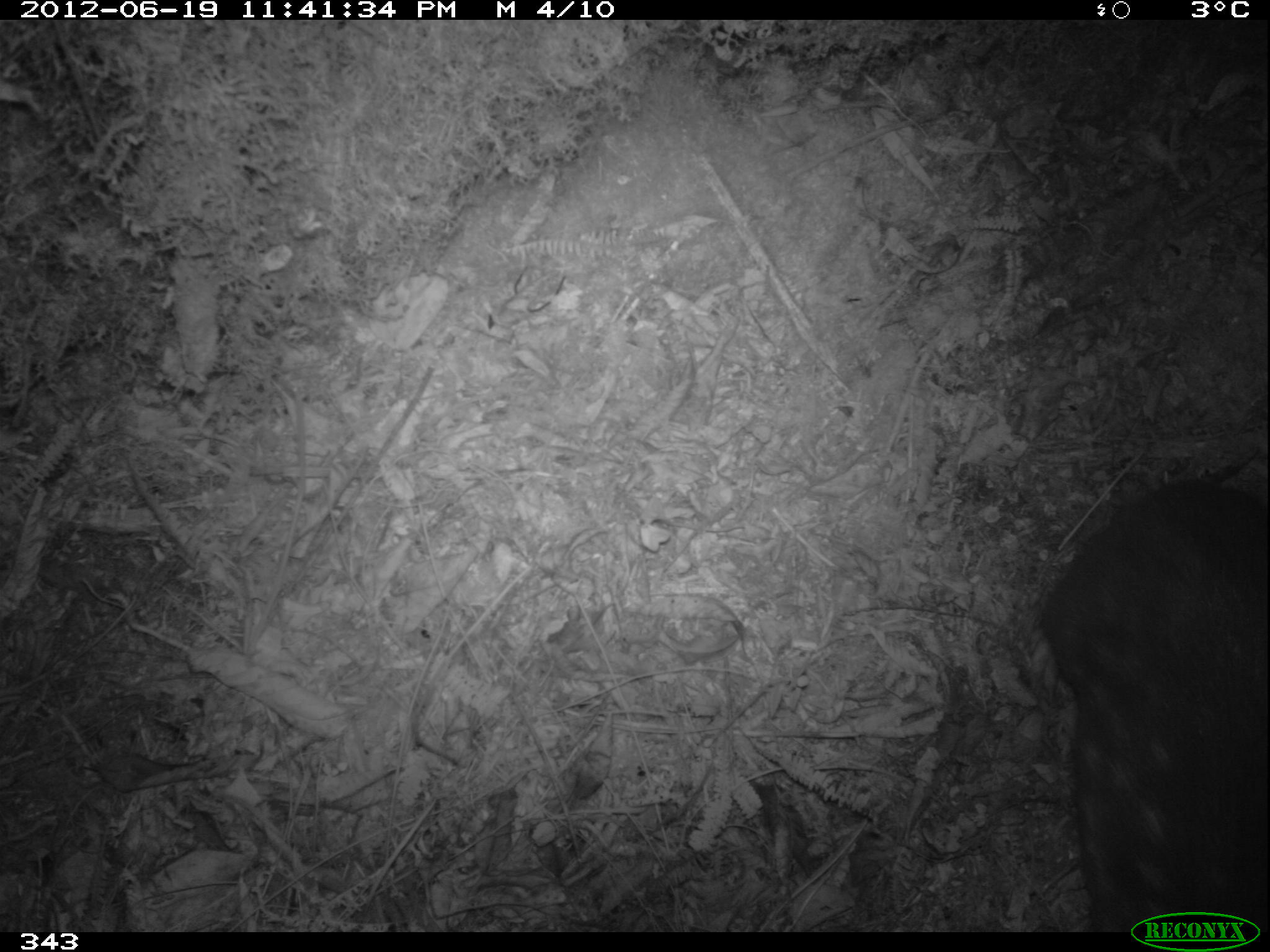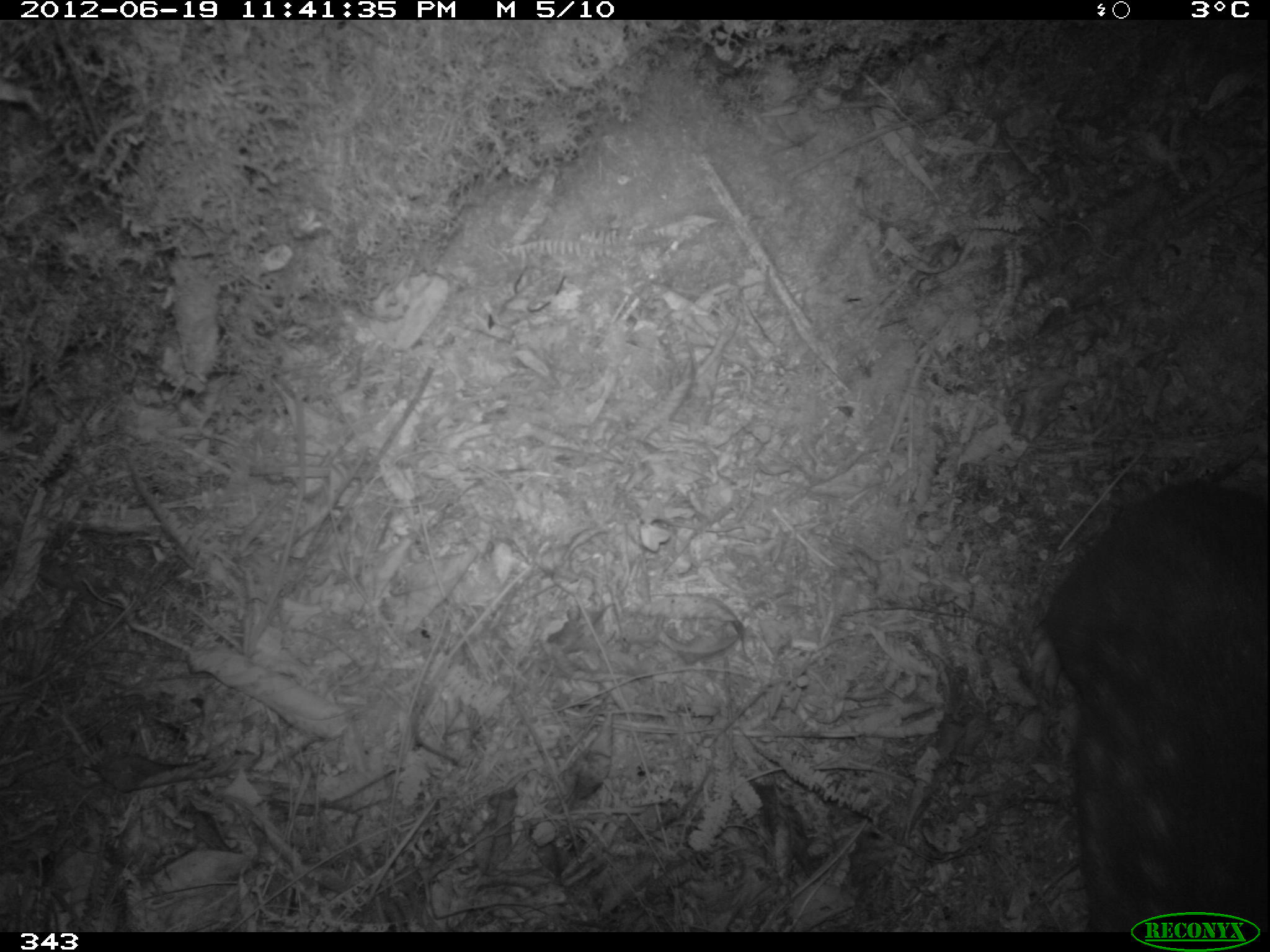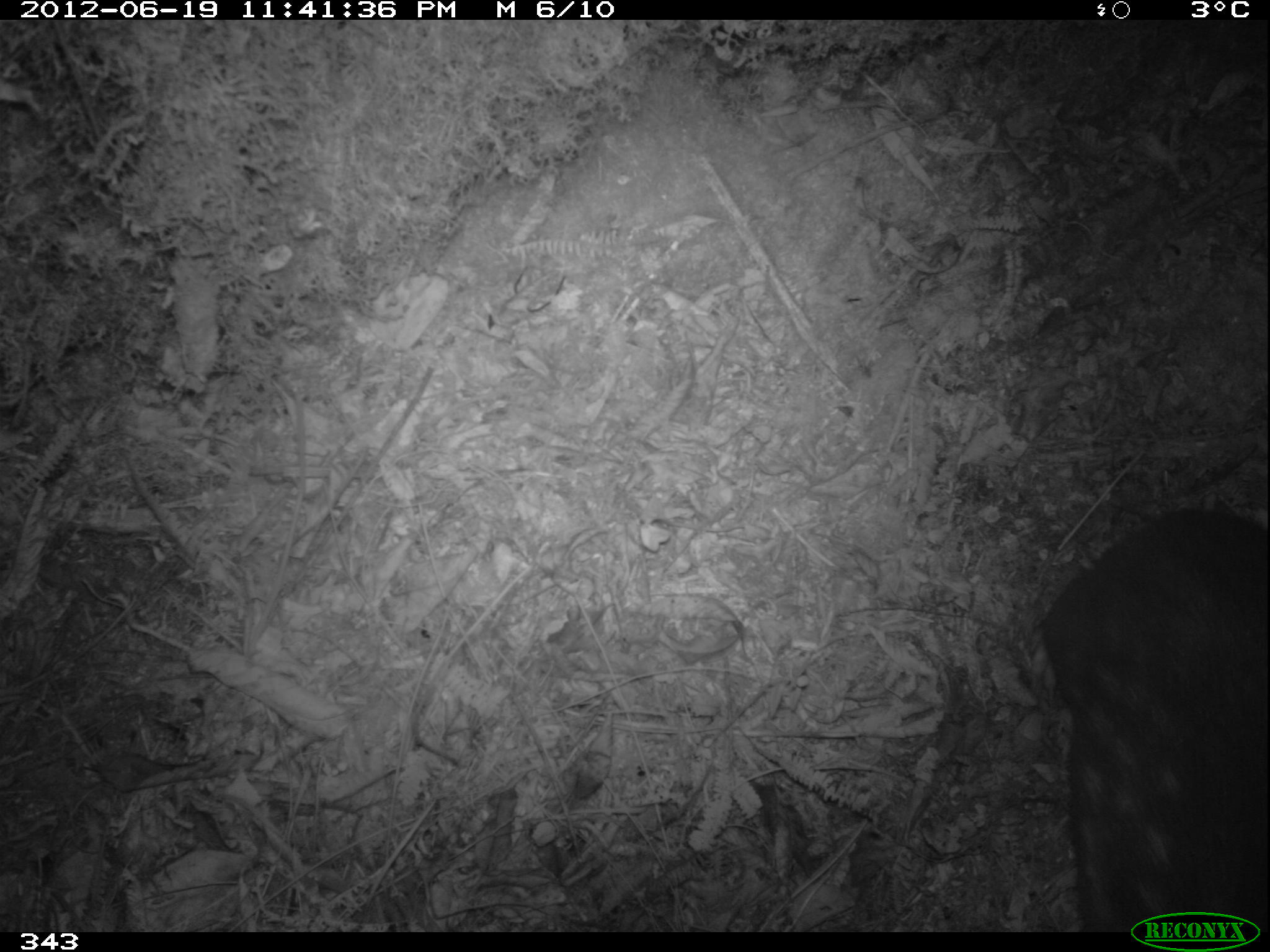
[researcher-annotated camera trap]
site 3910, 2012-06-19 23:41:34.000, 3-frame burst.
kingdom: Animalia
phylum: Chordata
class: Mammalia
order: Rodentia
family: Cuniculidae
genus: Cuniculus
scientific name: Cuniculus taczanowskii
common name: mountain paca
Cuniculus taczanowskii (mountain paca).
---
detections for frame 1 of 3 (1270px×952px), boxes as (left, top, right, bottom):
cuniculus taczanowskii: (1034, 474, 1268, 932)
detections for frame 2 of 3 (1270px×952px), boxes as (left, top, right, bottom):
cuniculus taczanowskii: (1026, 475, 1267, 932)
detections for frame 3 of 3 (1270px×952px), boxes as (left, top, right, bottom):
cuniculus taczanowskii: (1027, 503, 1267, 932)